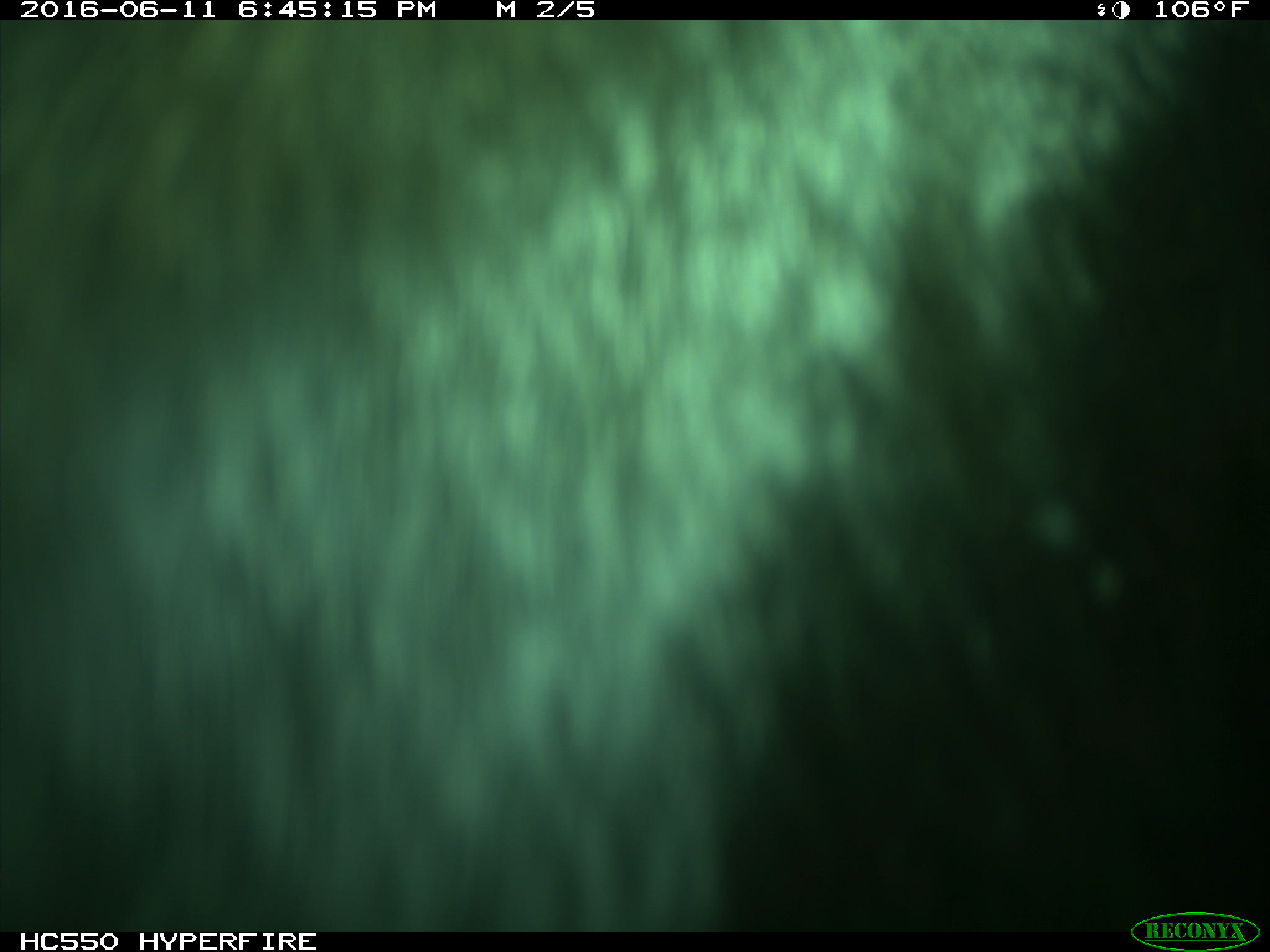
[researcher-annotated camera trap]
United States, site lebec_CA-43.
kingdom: Animalia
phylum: Chordata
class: Mammalia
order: Artiodactyla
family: Bovidae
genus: Bos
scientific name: Bos taurus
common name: domestic cow